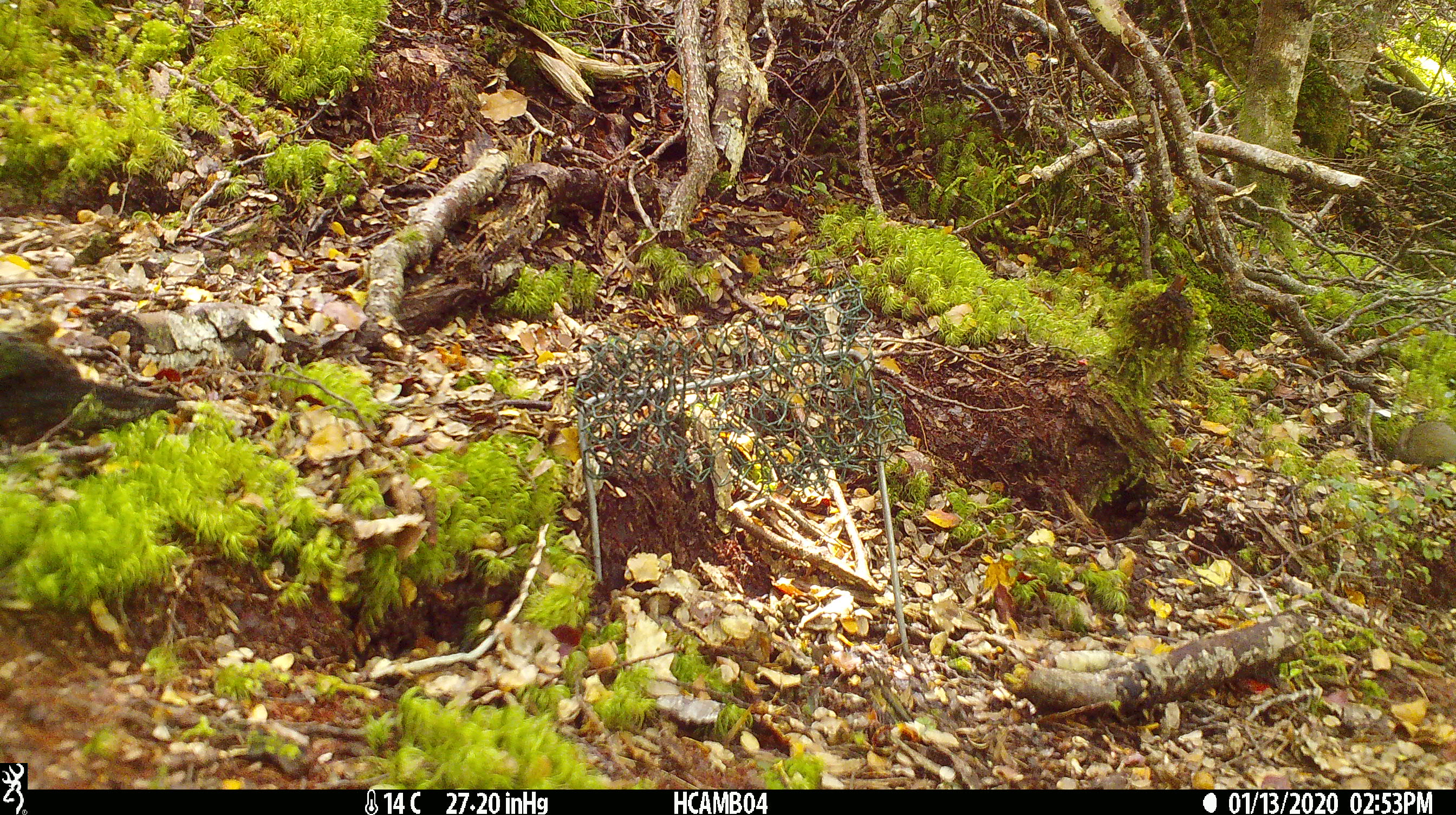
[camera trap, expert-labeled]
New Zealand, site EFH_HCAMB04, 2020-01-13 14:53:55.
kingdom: Animalia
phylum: Chordata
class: Mammalia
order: Rodentia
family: Muridae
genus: Mus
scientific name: Mus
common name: mouse